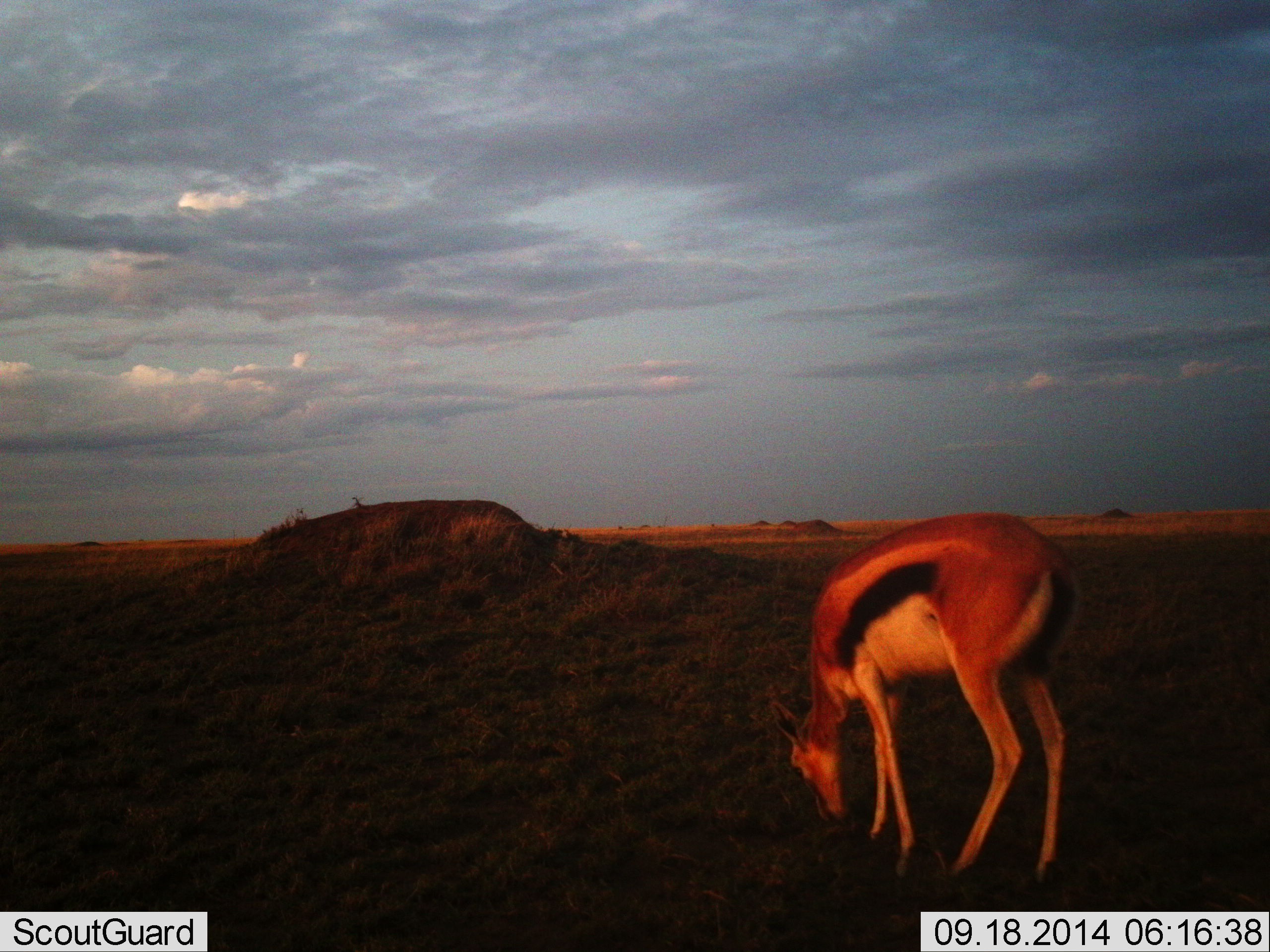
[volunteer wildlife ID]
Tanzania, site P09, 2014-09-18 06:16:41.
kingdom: Animalia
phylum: Chordata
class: Mammalia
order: Artiodactyla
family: Bovidae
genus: Eudorcas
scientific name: Eudorcas thomsonii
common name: thomson's gazelle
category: gazellethomsons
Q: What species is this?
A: Gazellethomsons (thomson's gazelle) (Eudorcas thomsonii).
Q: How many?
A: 1.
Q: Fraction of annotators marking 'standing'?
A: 0%.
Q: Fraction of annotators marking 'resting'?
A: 0%.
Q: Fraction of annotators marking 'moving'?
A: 0%.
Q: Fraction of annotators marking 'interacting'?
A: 0%.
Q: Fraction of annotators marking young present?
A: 0%.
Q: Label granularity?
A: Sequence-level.